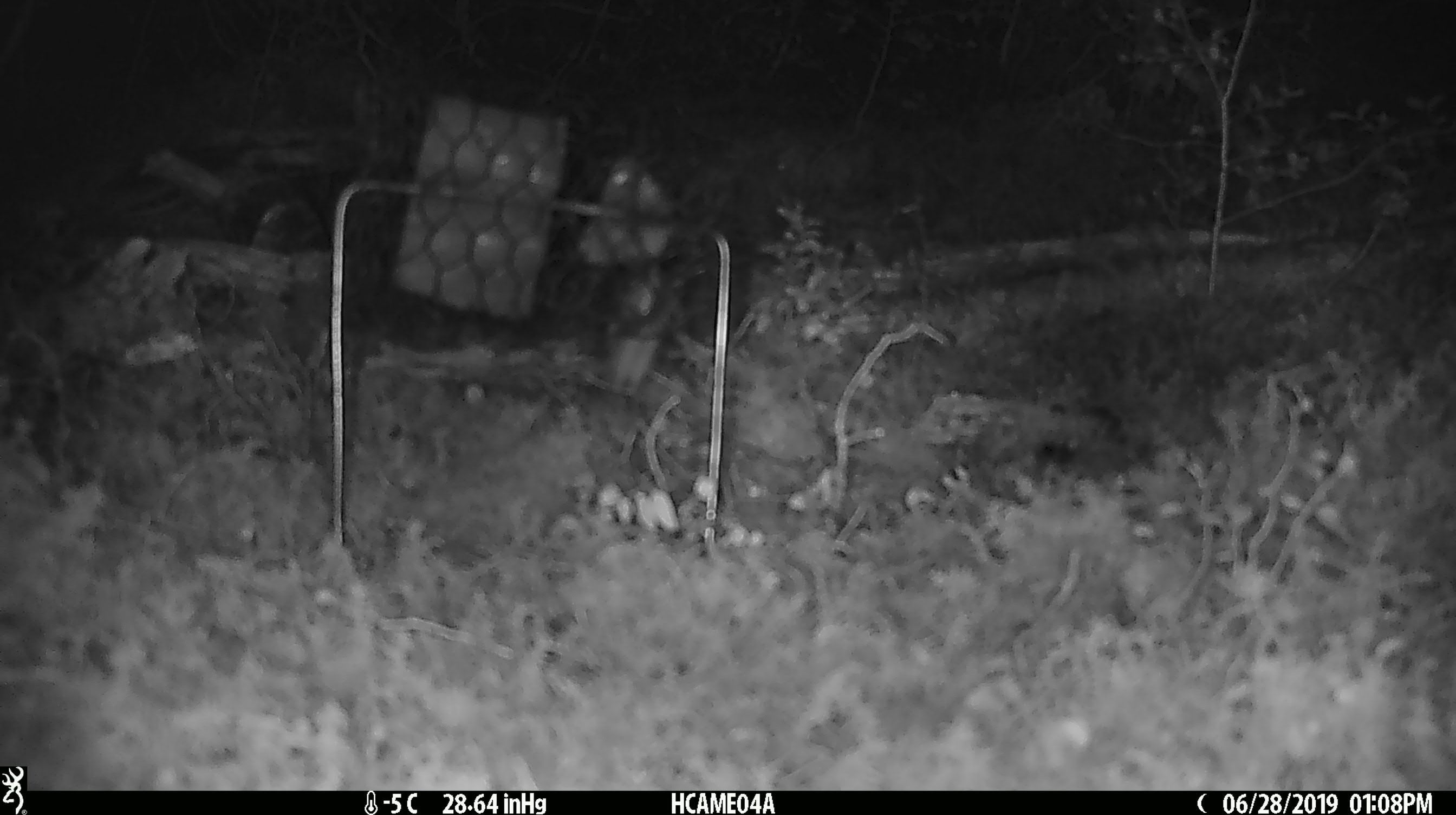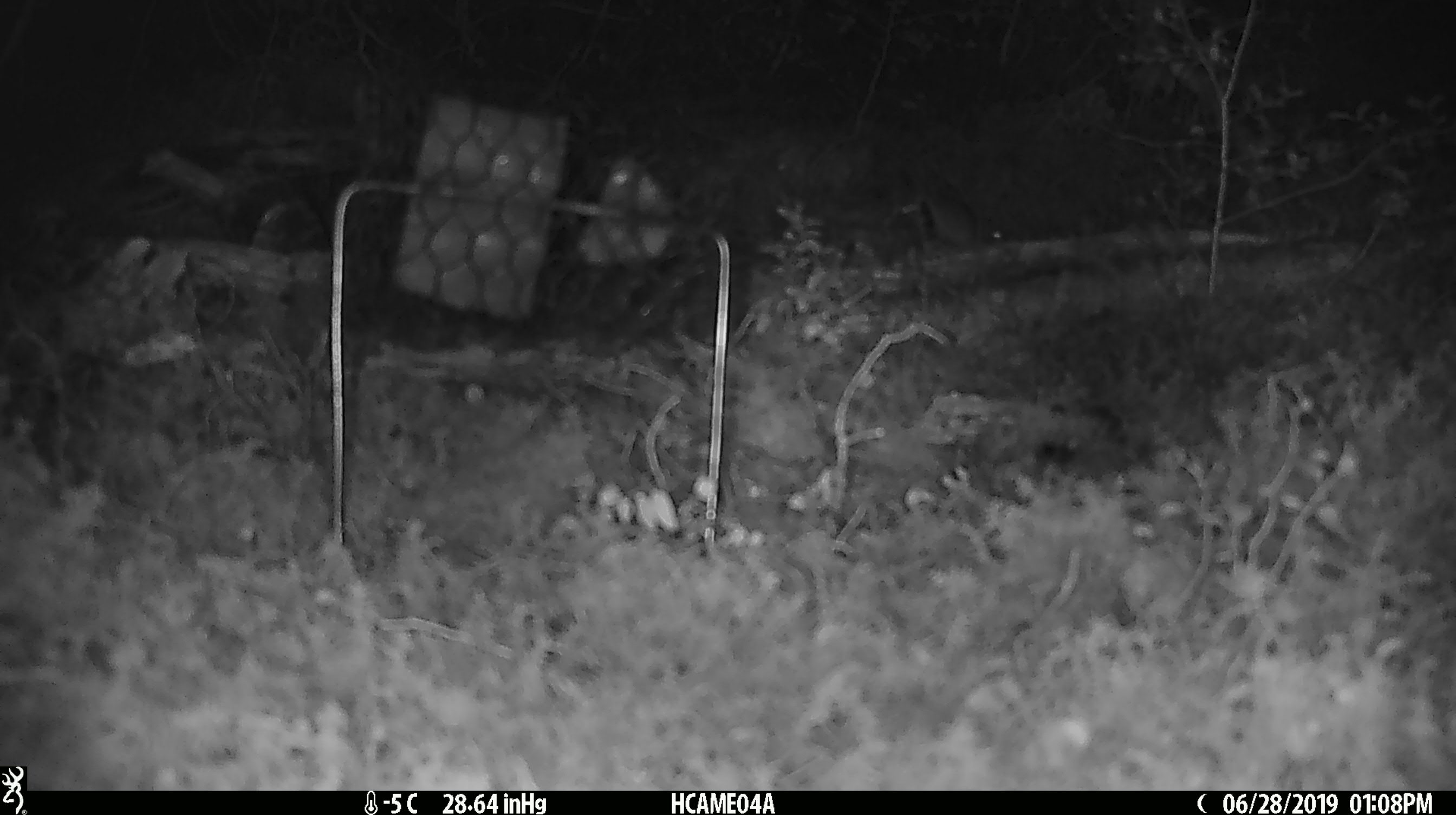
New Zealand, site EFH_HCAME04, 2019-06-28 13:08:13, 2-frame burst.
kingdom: Animalia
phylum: Chordata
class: Mammalia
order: Rodentia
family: Muridae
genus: Mus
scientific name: Mus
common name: mouse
Mouse (Mus).